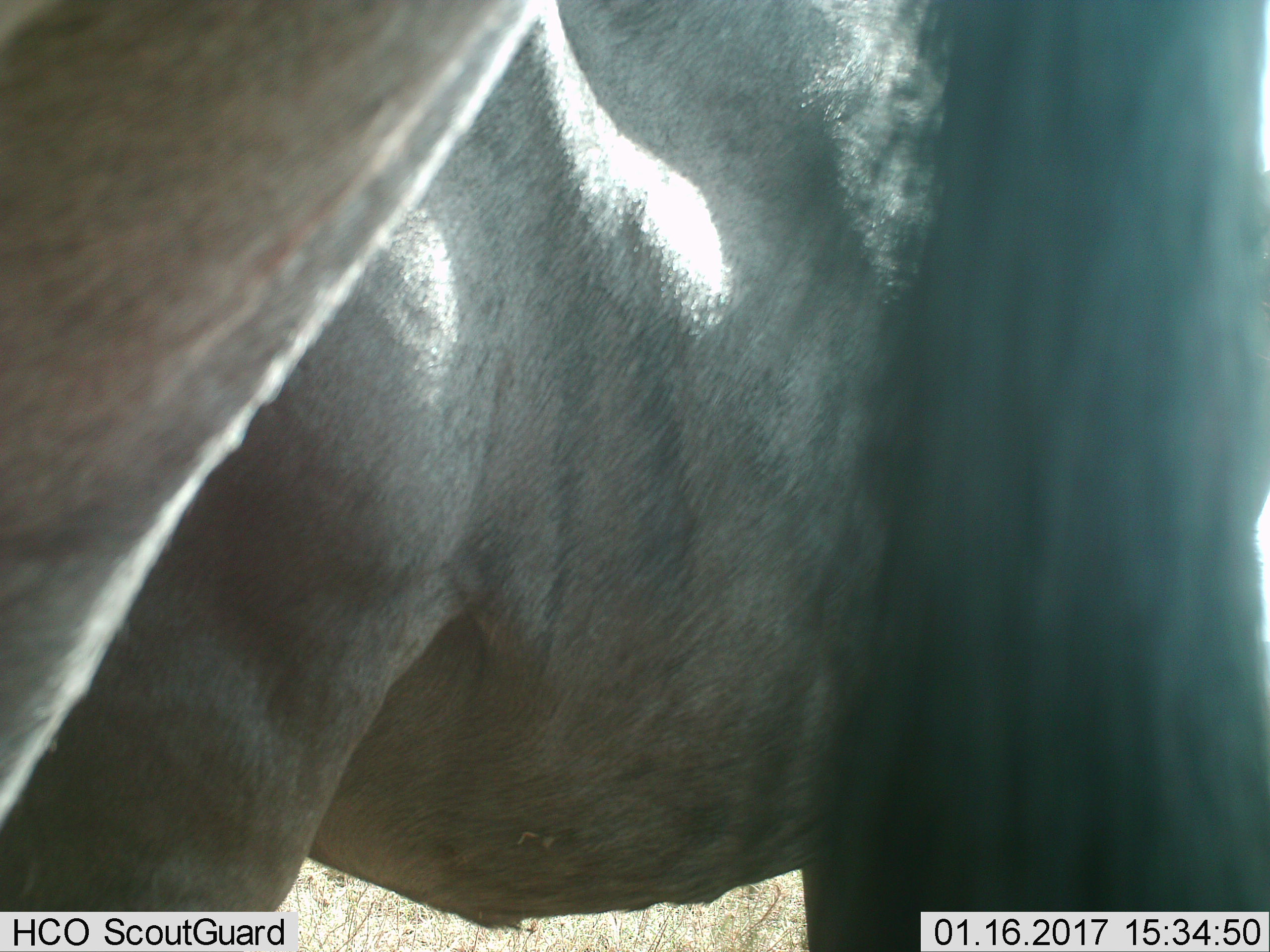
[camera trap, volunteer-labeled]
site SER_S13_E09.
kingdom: Animalia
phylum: Chordata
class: Mammalia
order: Artiodactyla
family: Bovidae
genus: Connochaetes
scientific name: Connochaetes taurinus taurinus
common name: blue wildebeest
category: wildebeestblue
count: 1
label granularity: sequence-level